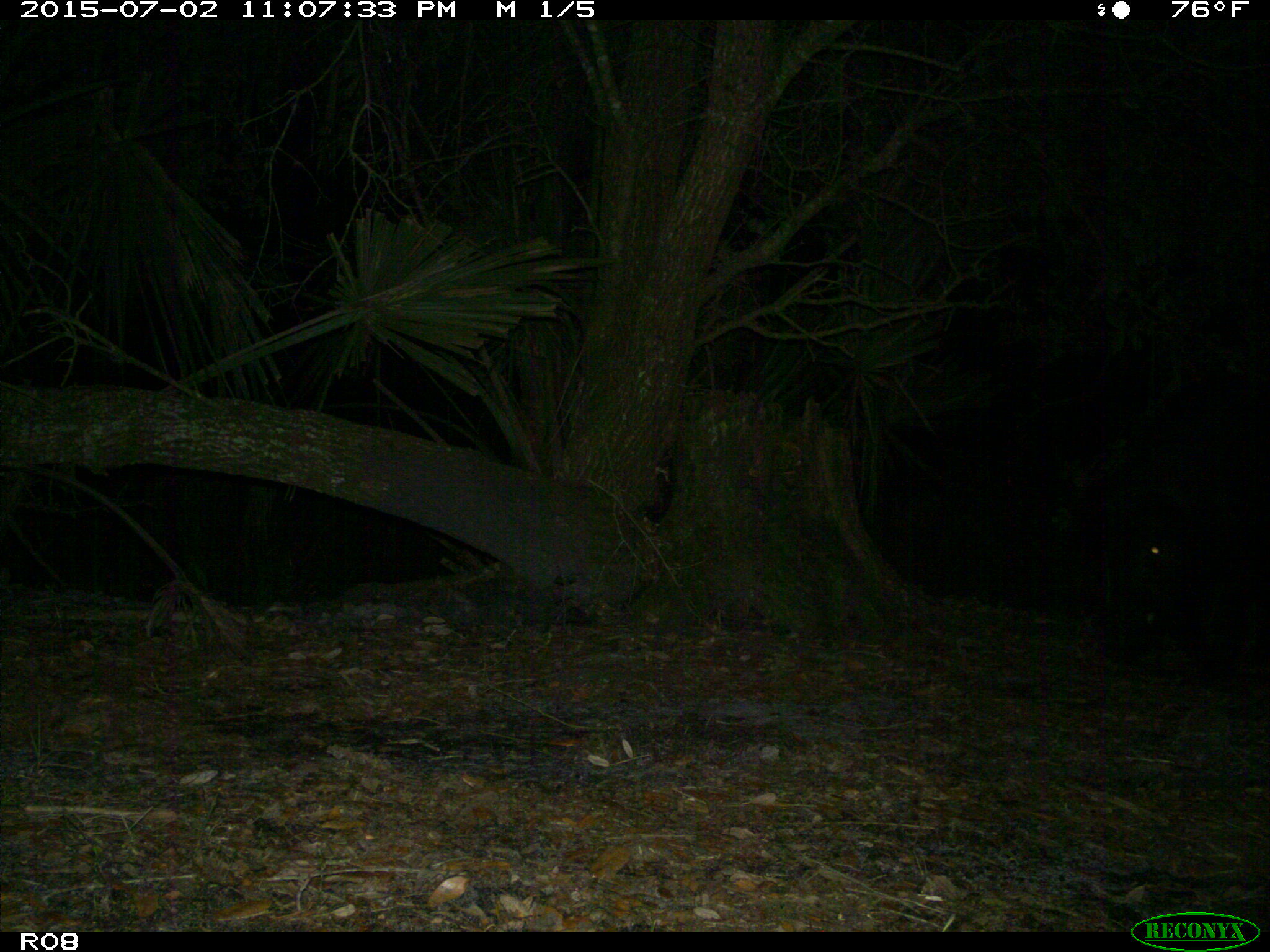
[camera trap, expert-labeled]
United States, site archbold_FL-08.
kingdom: Animalia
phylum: Chordata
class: Mammalia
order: Artiodactyla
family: Suidae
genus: Sus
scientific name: Sus scrofa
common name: wild boar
Sus scrofa (wild boar).